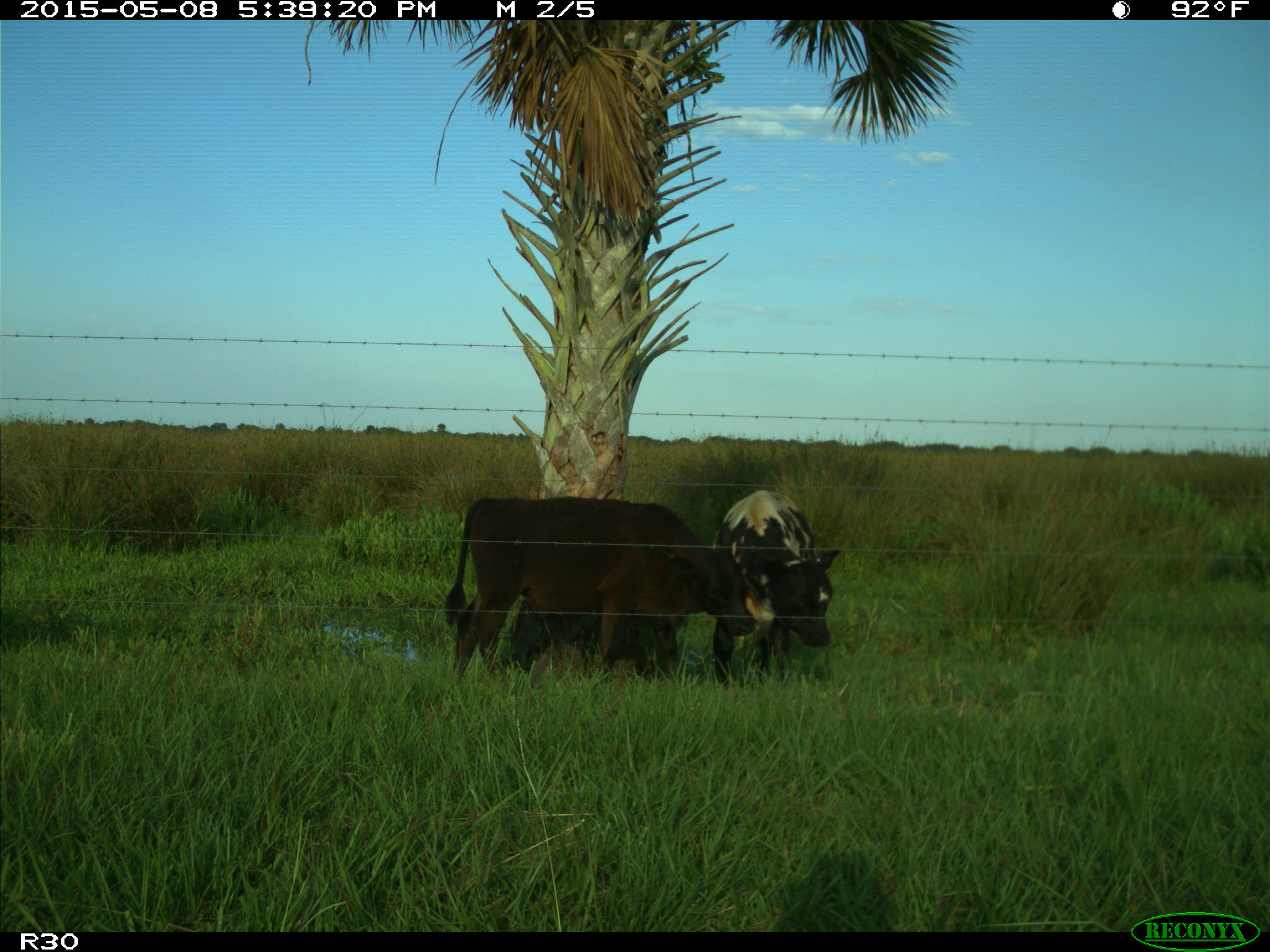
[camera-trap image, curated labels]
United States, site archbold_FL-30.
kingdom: Animalia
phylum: Chordata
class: Mammalia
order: Artiodactyla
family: Bovidae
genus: Bos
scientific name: Bos taurus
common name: domestic cow